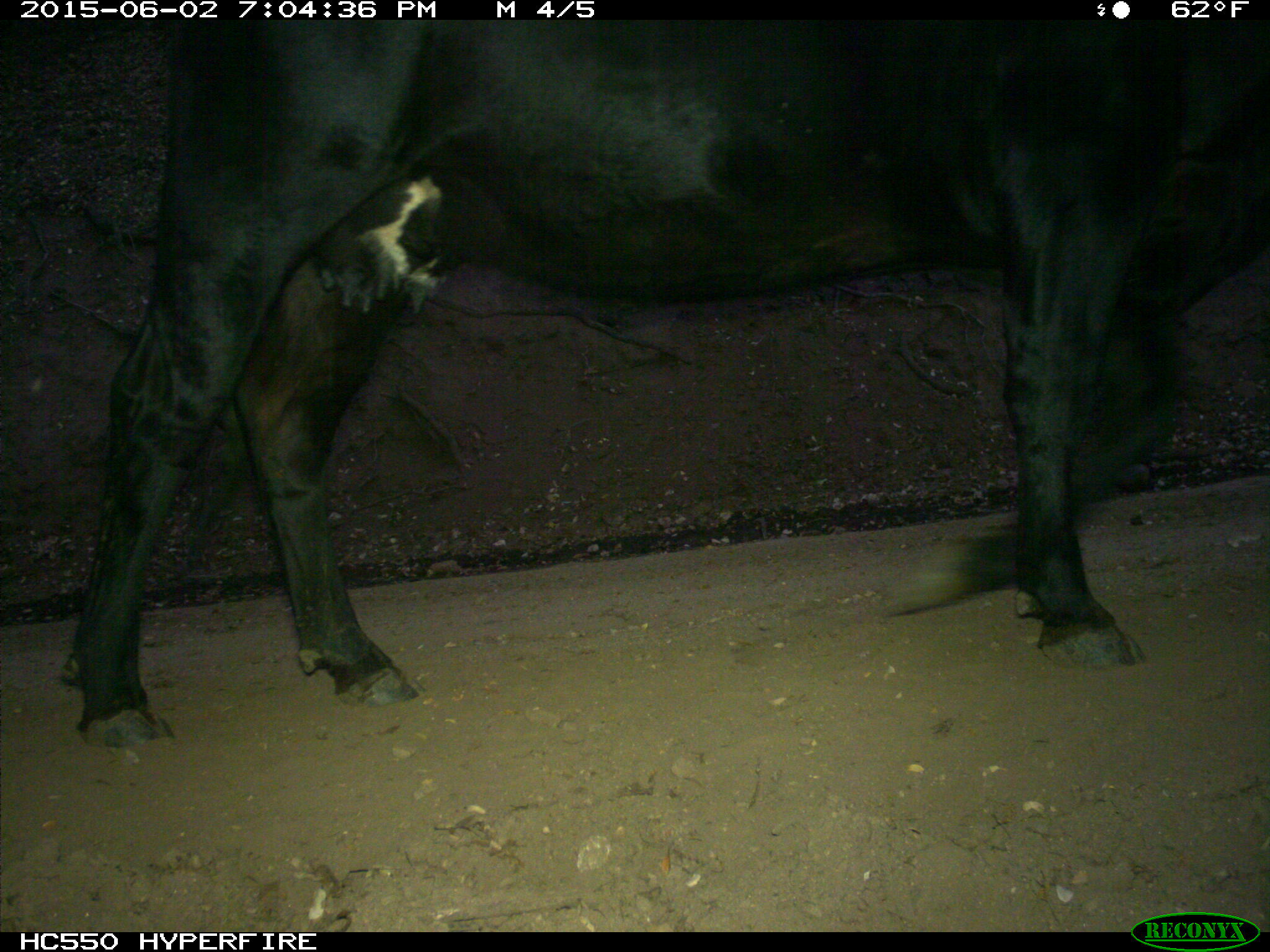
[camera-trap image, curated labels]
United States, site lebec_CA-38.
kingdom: Animalia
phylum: Chordata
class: Mammalia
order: Artiodactyla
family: Bovidae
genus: Bos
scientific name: Bos taurus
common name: domestic cow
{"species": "Bos taurus (domestic cow)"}